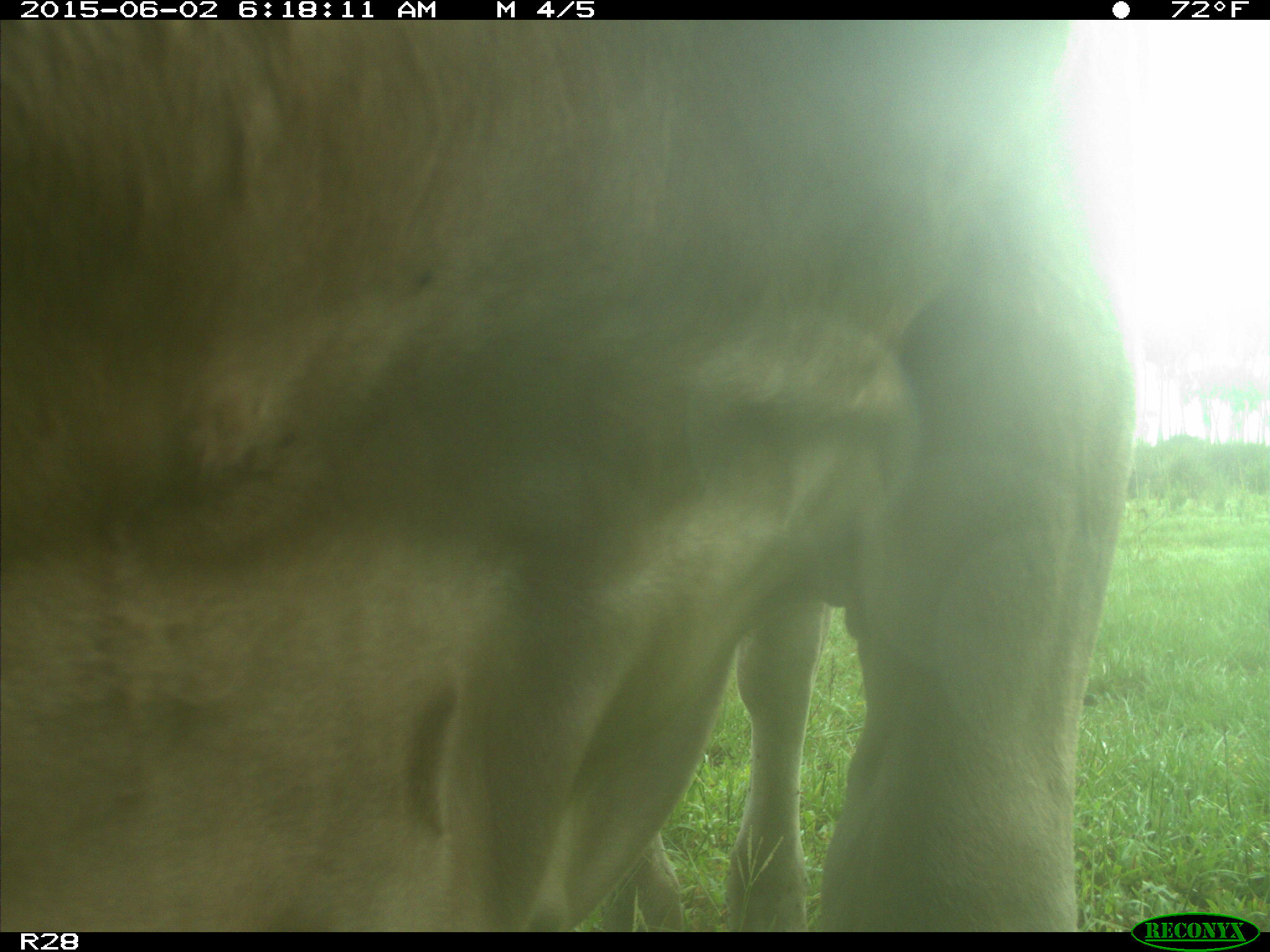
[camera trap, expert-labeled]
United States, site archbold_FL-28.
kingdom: Animalia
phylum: Chordata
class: Mammalia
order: Artiodactyla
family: Bovidae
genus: Bos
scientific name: Bos taurus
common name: domestic cow